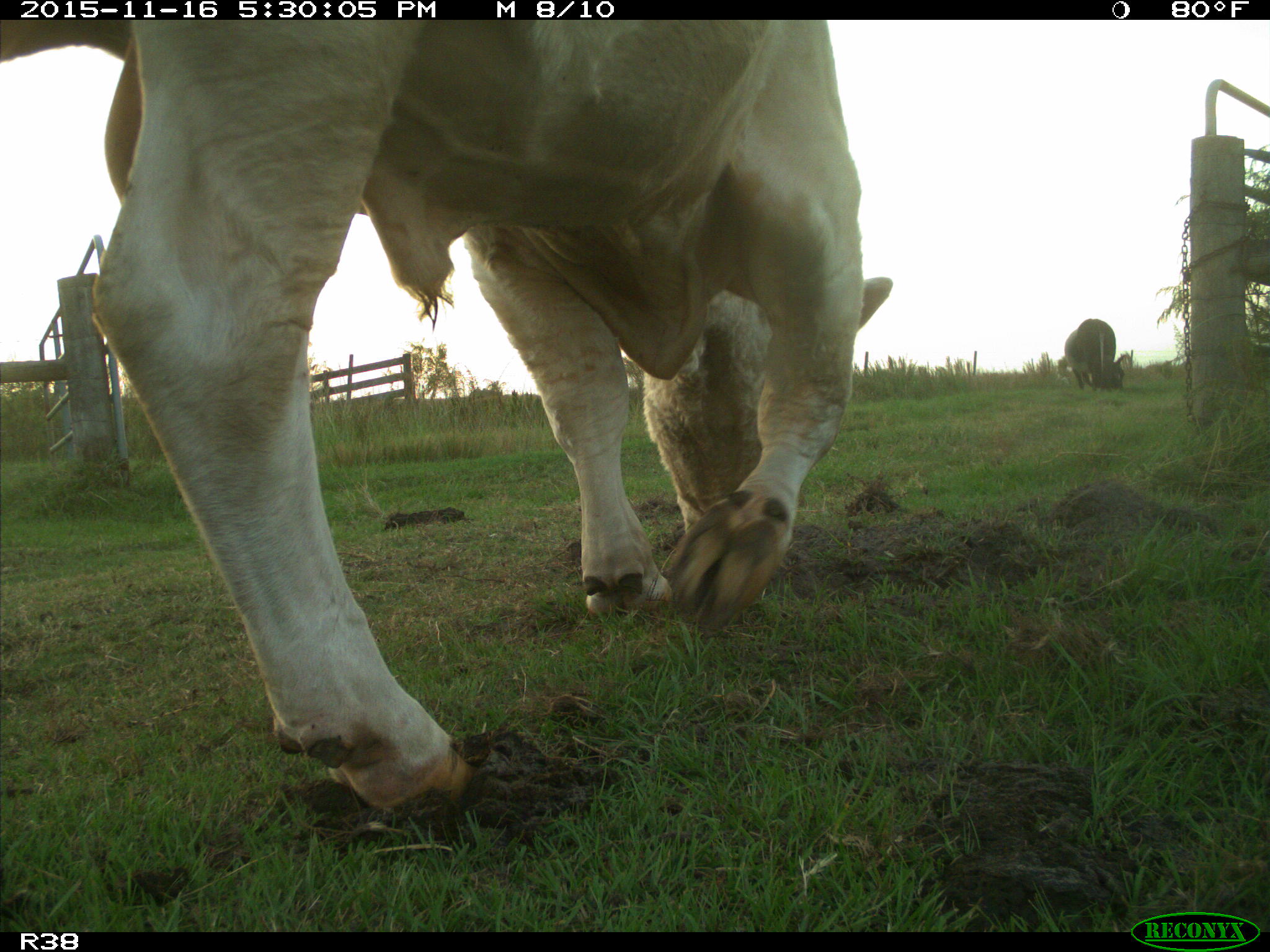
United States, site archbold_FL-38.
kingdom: Animalia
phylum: Chordata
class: Mammalia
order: Artiodactyla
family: Bovidae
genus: Bos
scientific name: Bos taurus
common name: domestic cow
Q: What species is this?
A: Bos taurus (domestic cow).